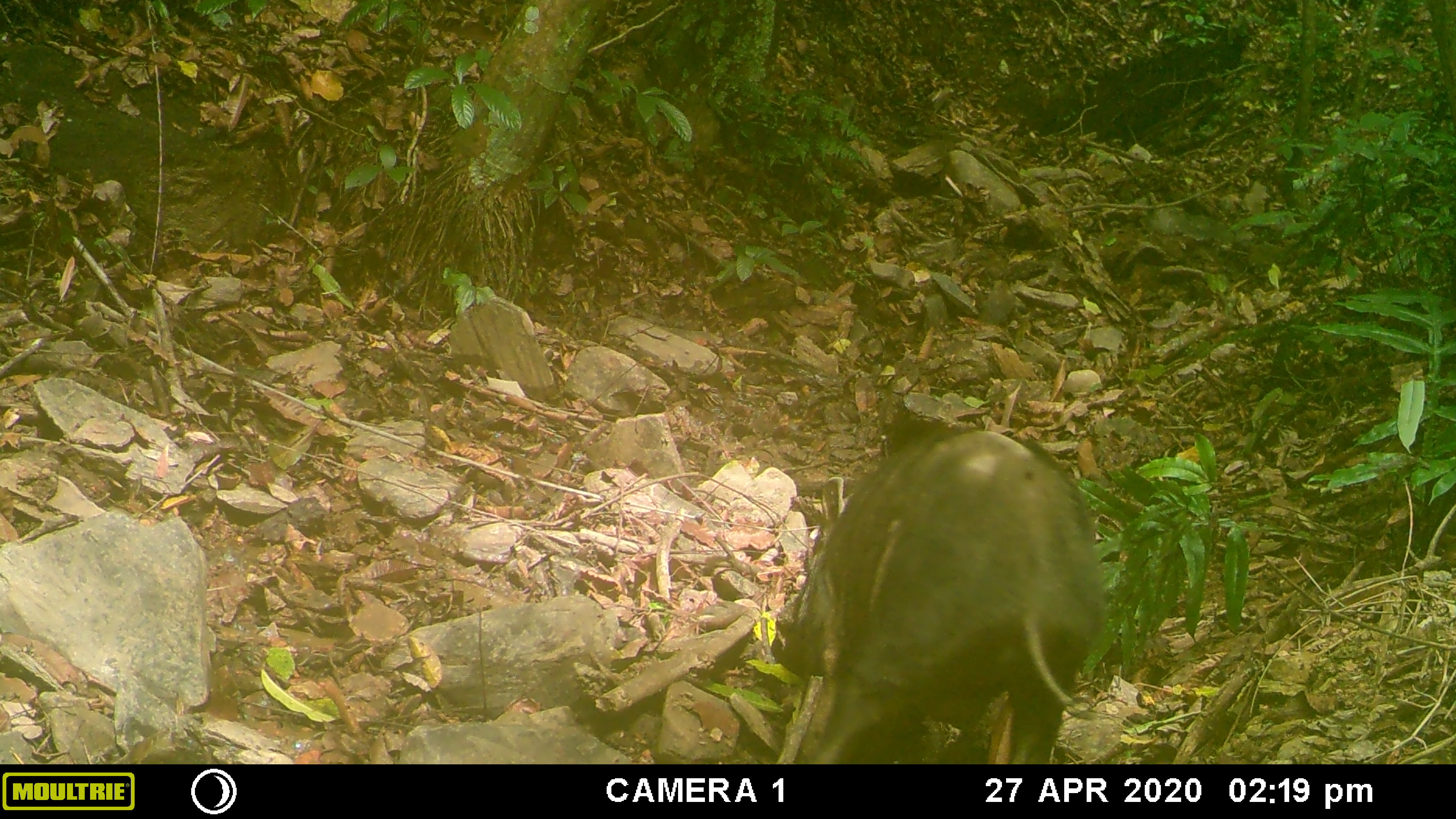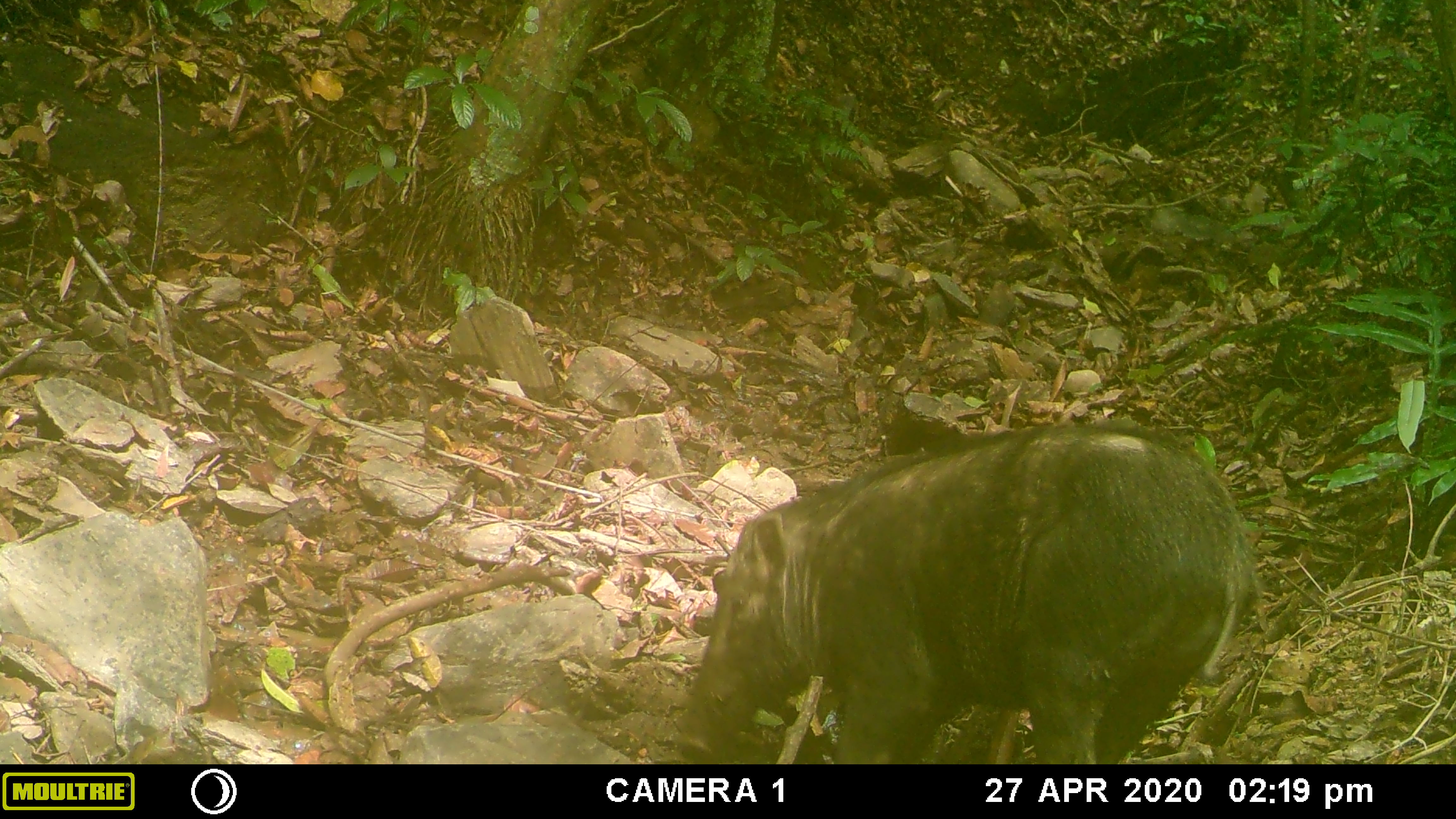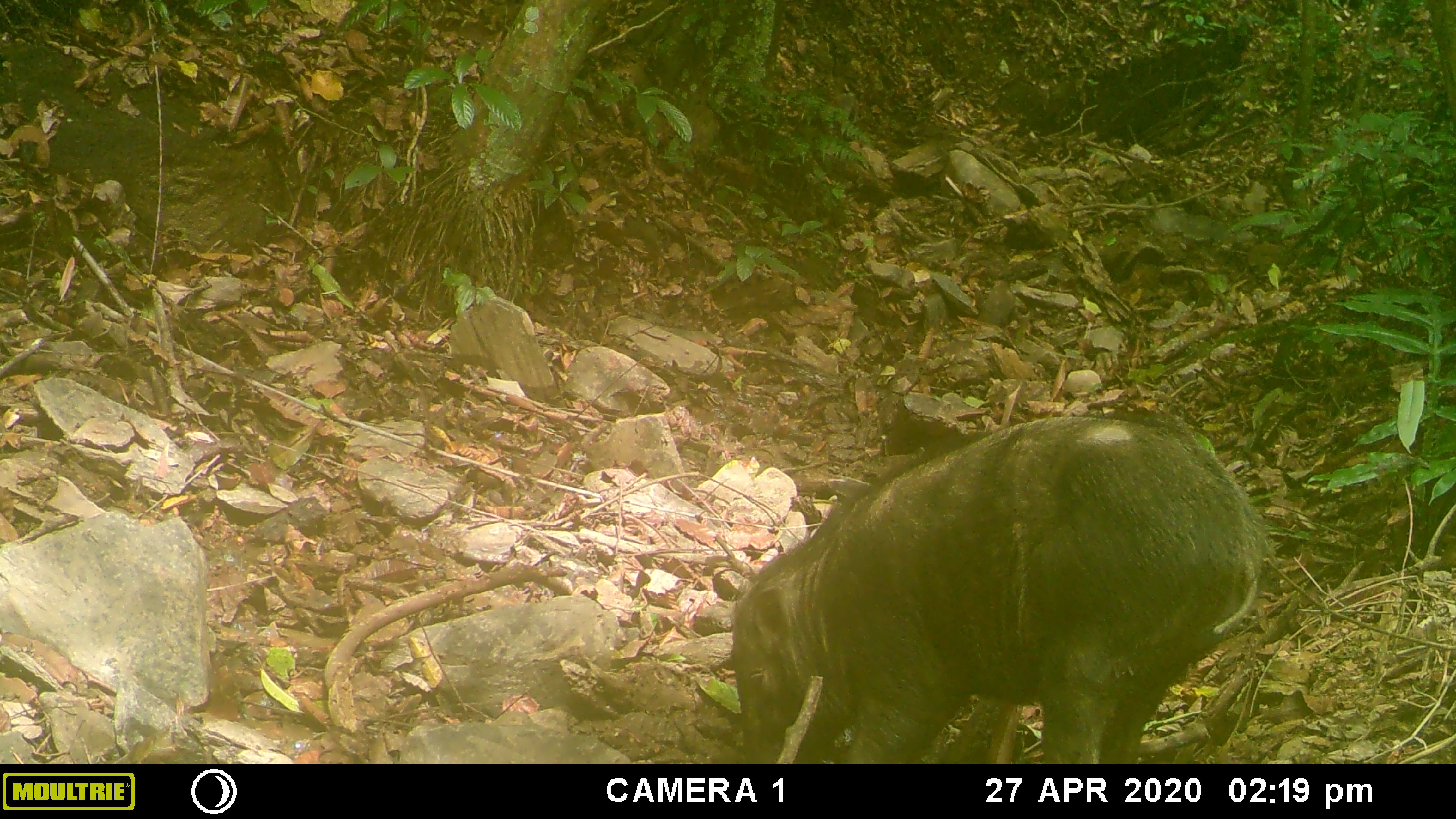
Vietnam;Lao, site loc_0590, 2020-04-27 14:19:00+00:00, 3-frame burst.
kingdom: Animalia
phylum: Chordata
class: Mammalia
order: Artiodactyla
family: Suidae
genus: Sus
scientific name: Sus scrofa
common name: eurasian wild pig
Eurasian wild pig (Sus scrofa). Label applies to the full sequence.